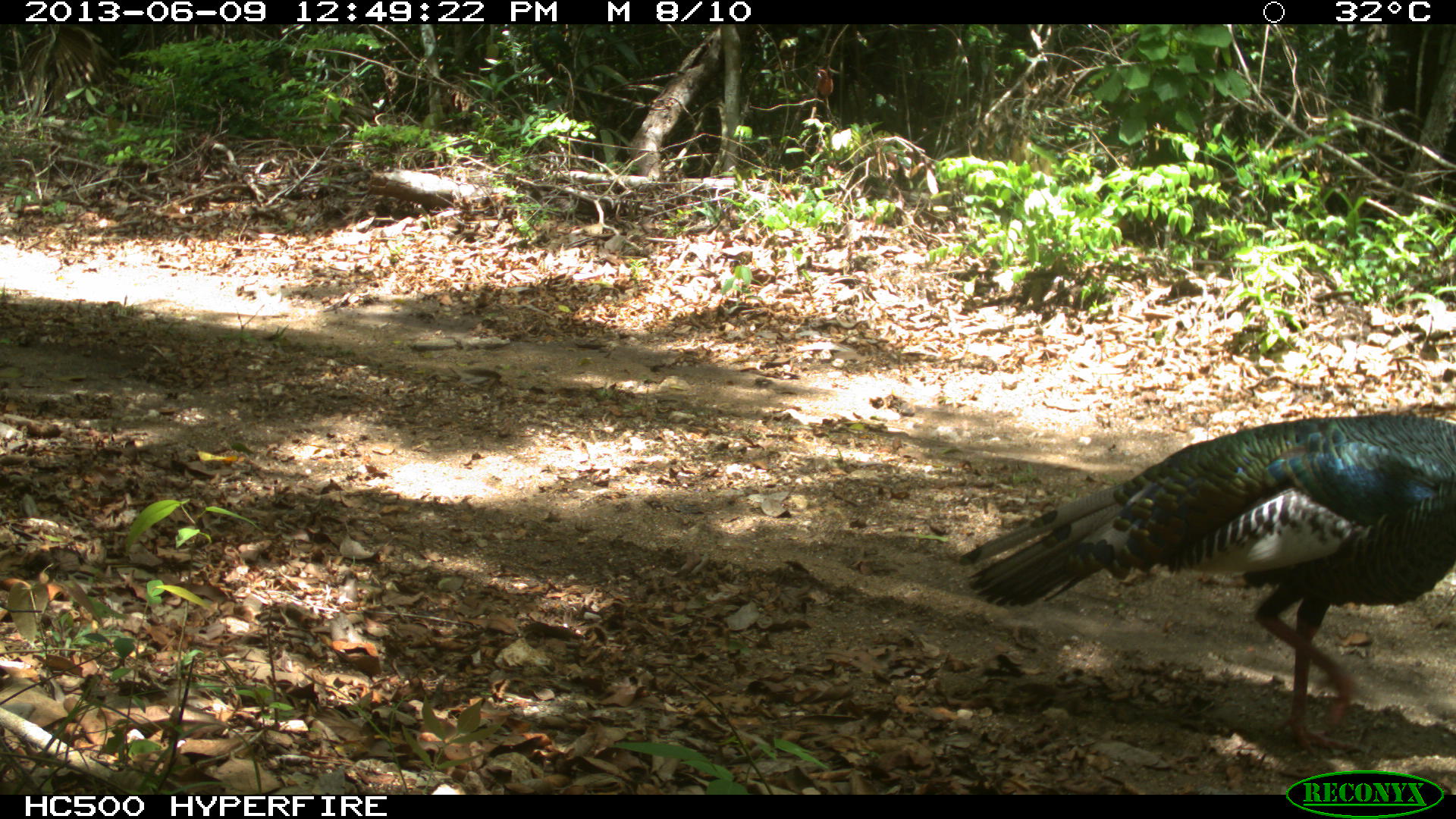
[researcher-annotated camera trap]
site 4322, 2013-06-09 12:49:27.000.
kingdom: Animalia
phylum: Chordata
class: Aves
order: Galliformes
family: Phasianidae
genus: Meleagris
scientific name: Meleagris ocellata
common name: ocellated turkey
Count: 1.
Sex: male.